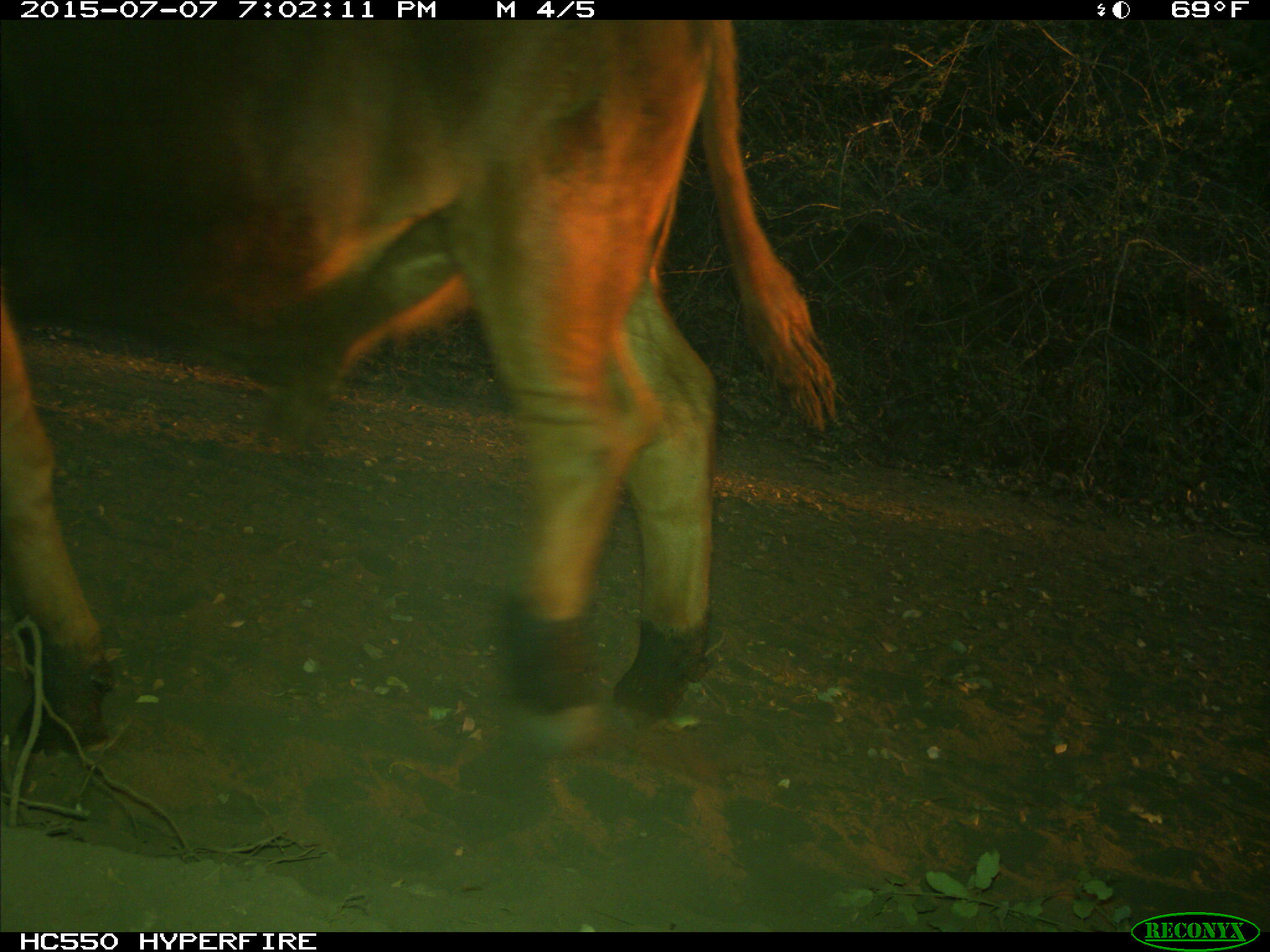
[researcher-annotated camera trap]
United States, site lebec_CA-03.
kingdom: Animalia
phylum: Chordata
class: Mammalia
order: Artiodactyla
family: Bovidae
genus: Bos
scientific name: Bos taurus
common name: domestic cow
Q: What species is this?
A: Bos taurus (domestic cow).